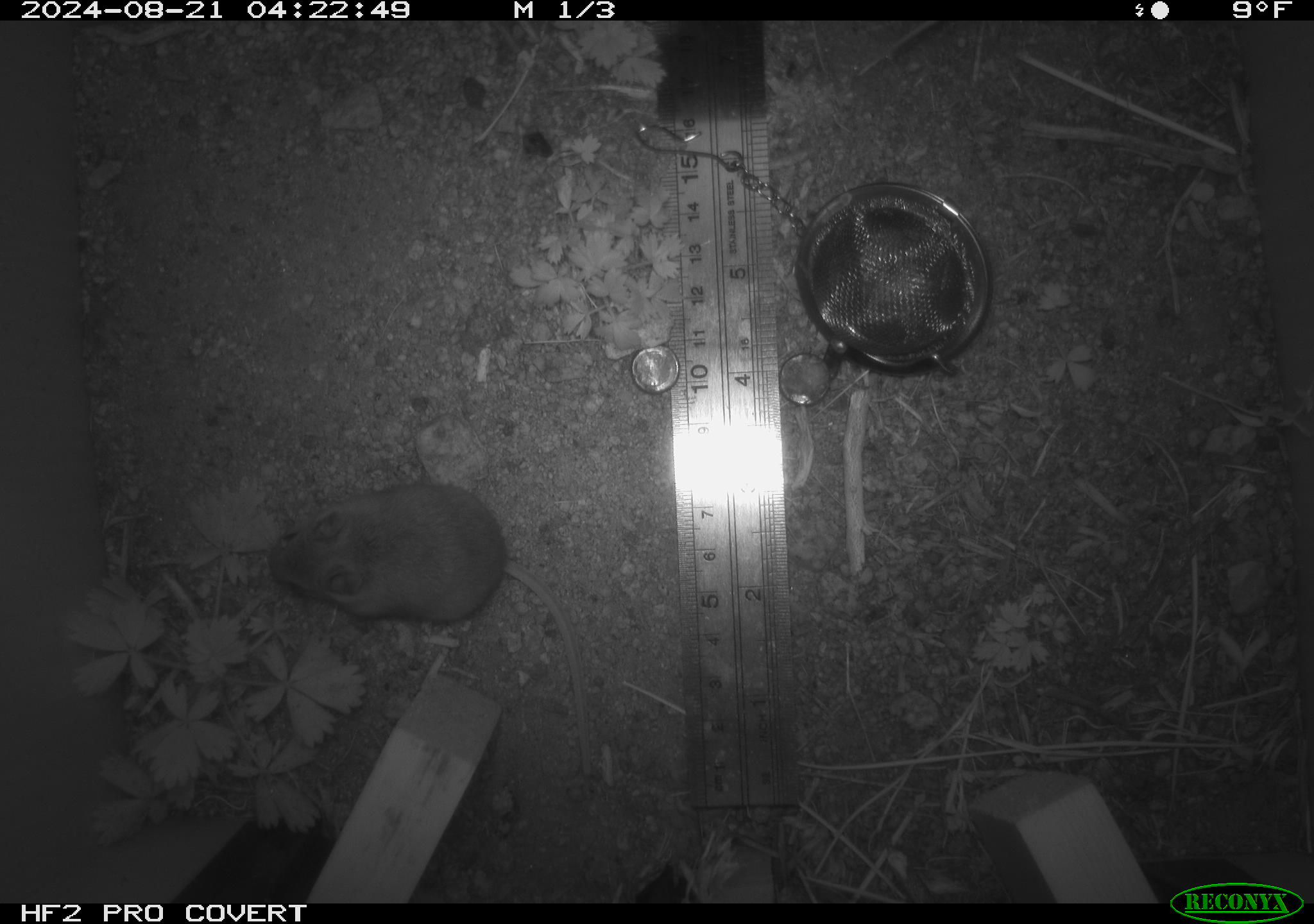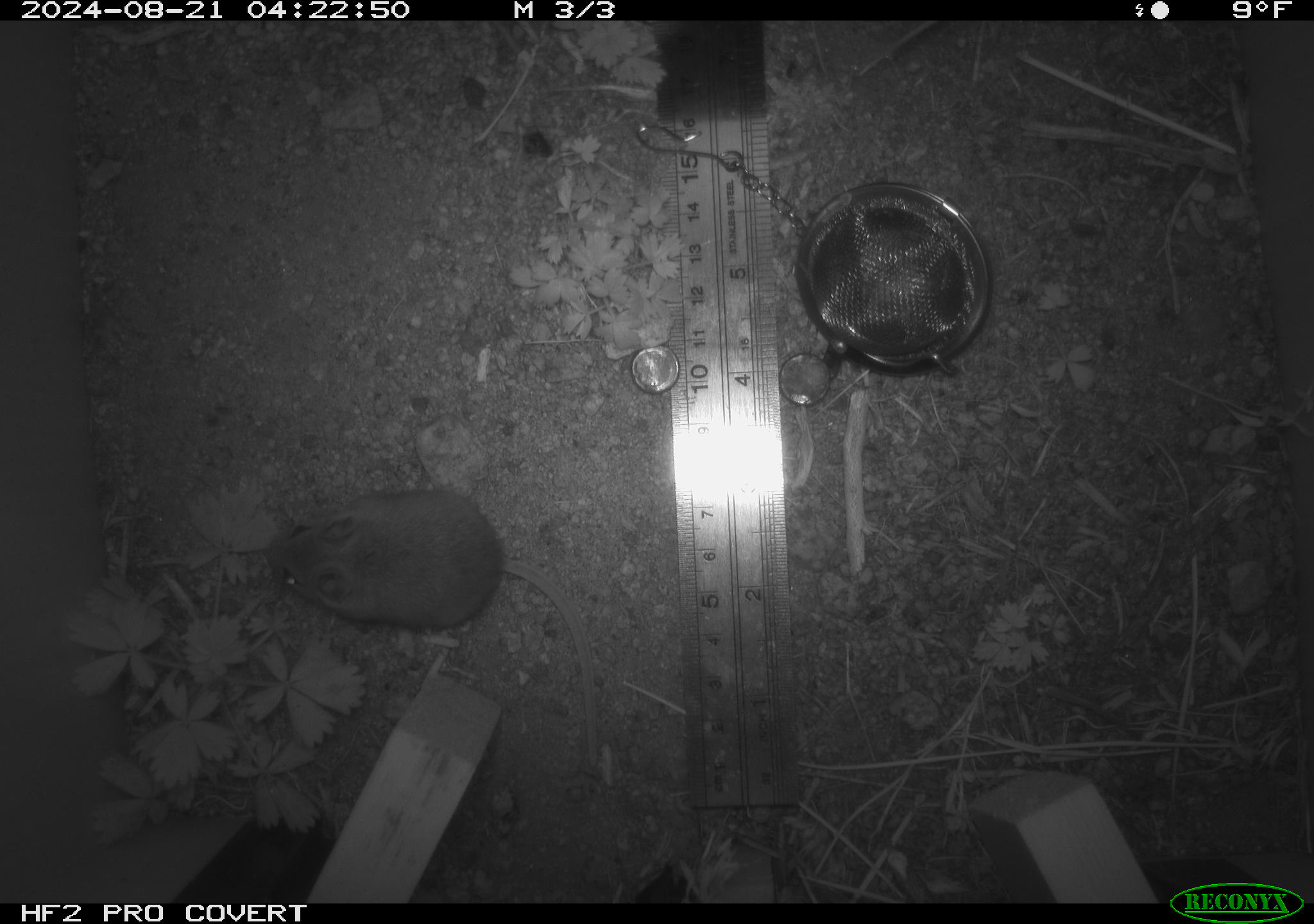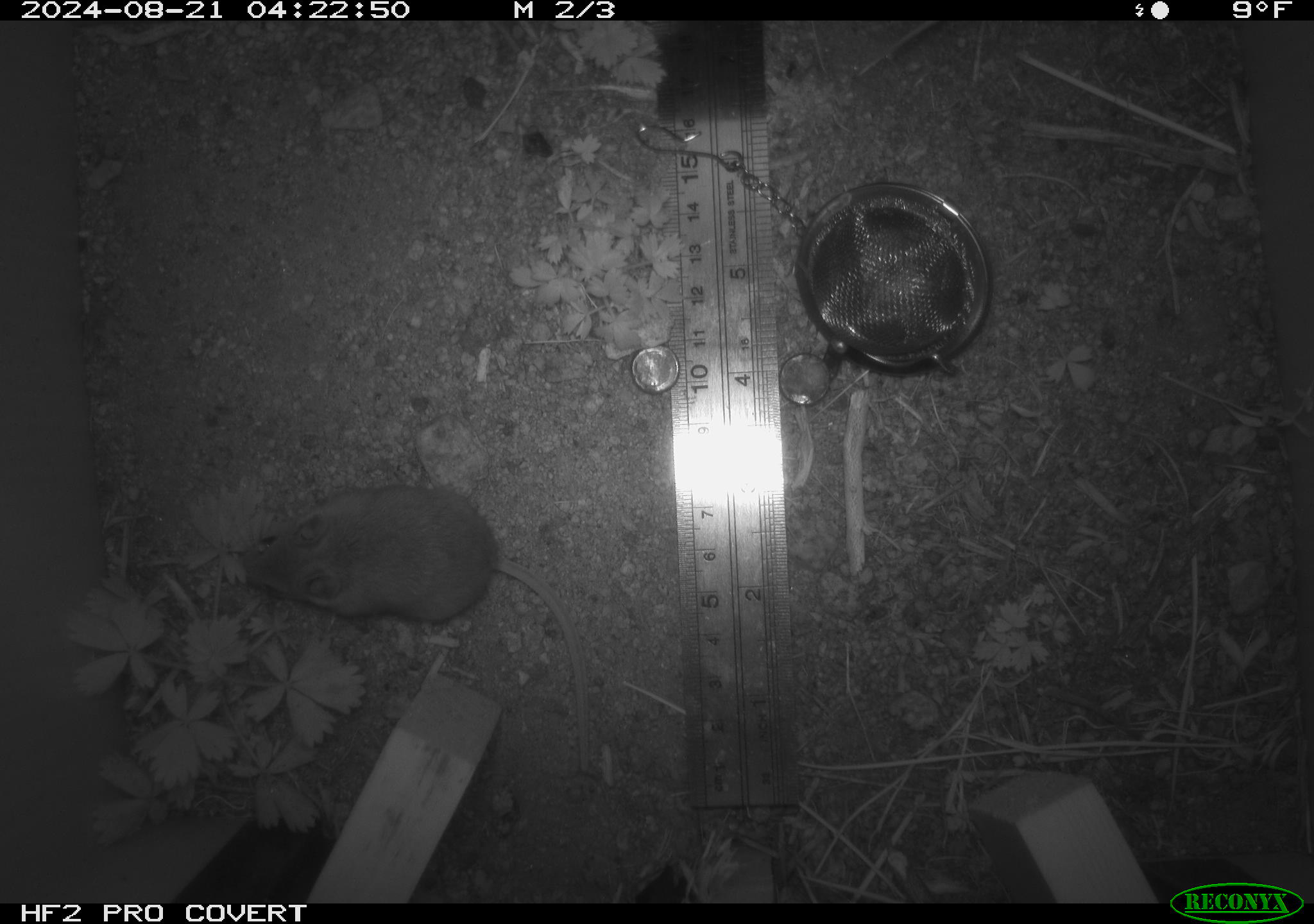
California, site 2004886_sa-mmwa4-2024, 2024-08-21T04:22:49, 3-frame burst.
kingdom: Animalia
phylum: Chordata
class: Mammalia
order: Rodentia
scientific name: Rodentia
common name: mouse species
Mouse species (Rodentia).